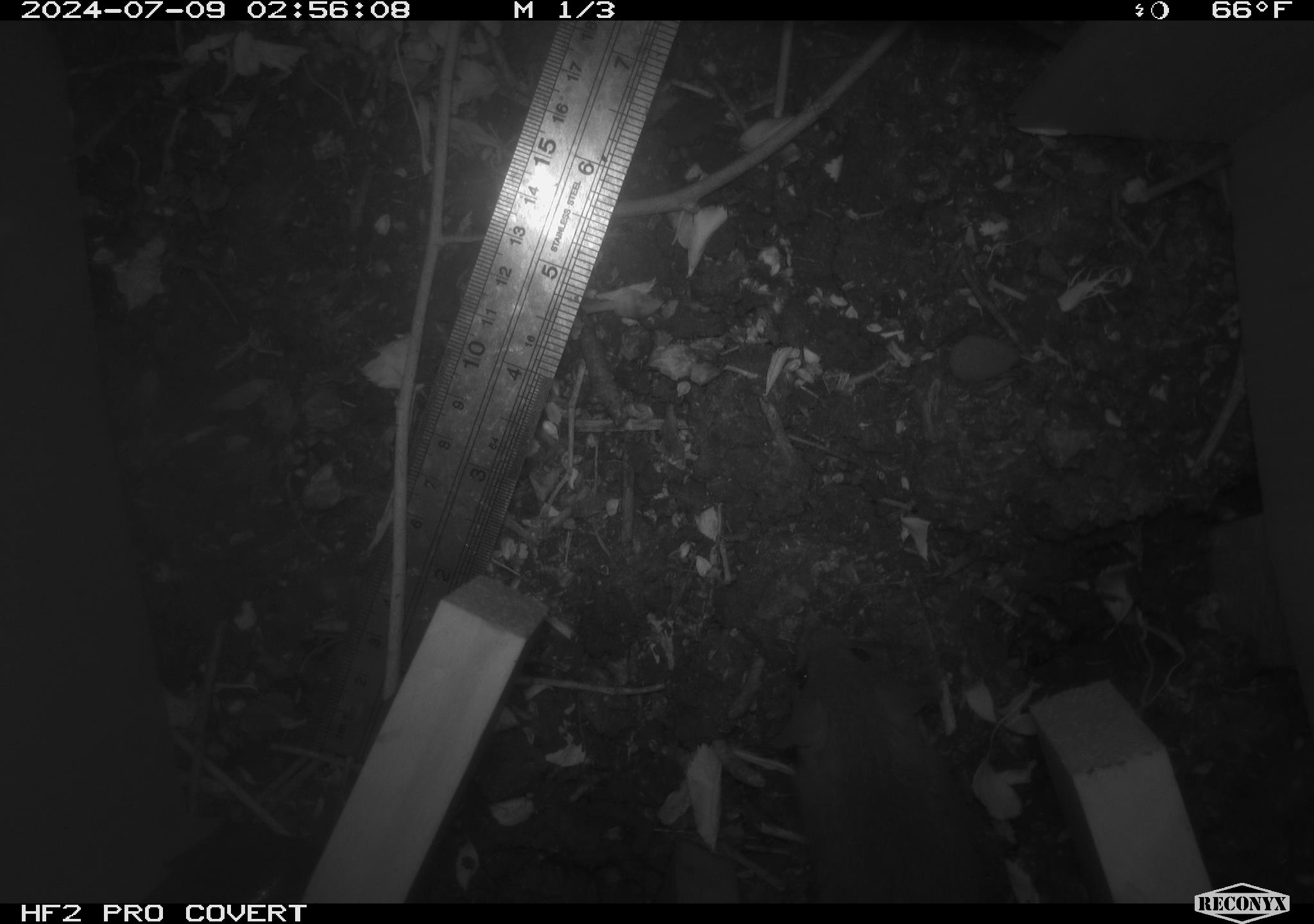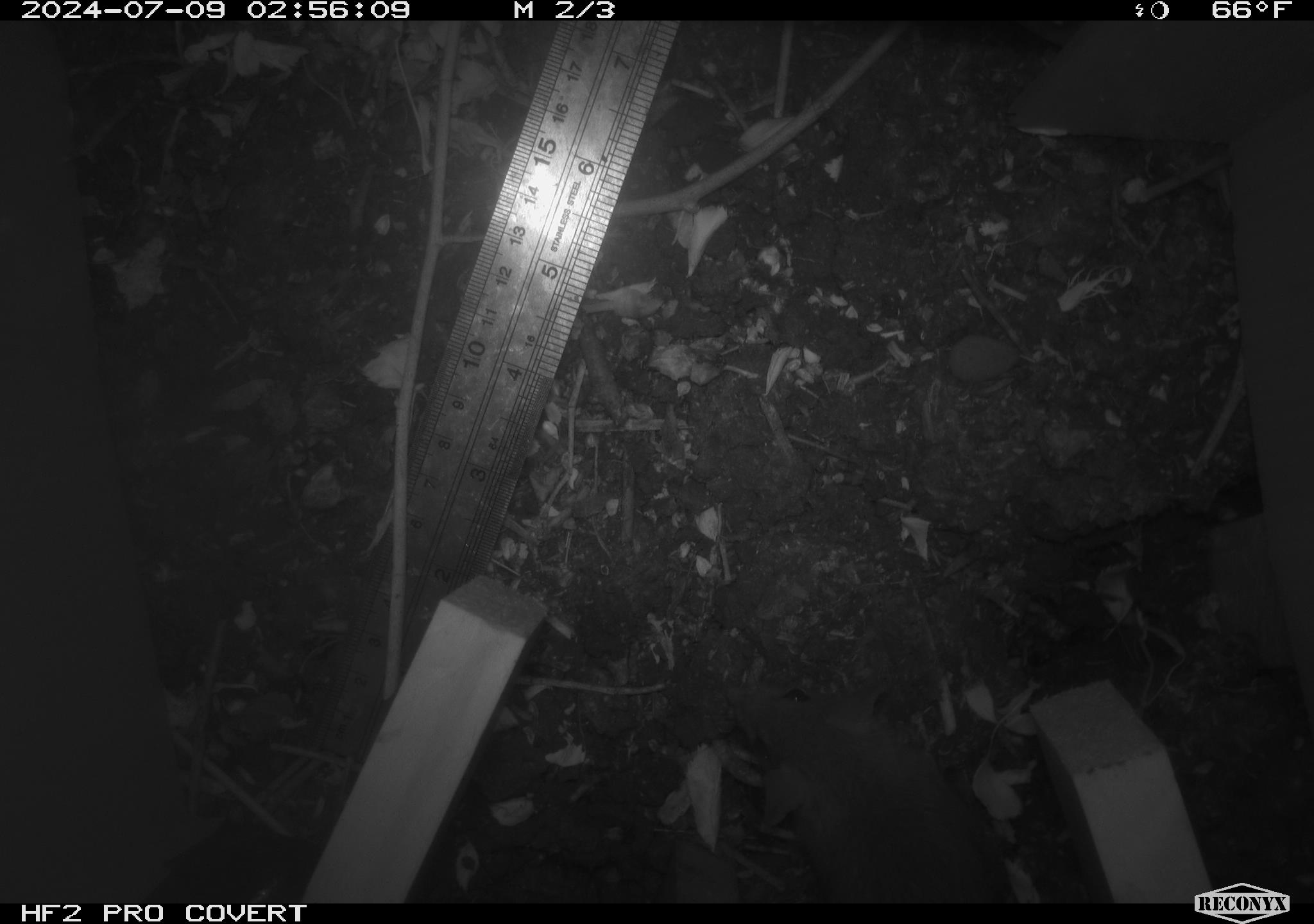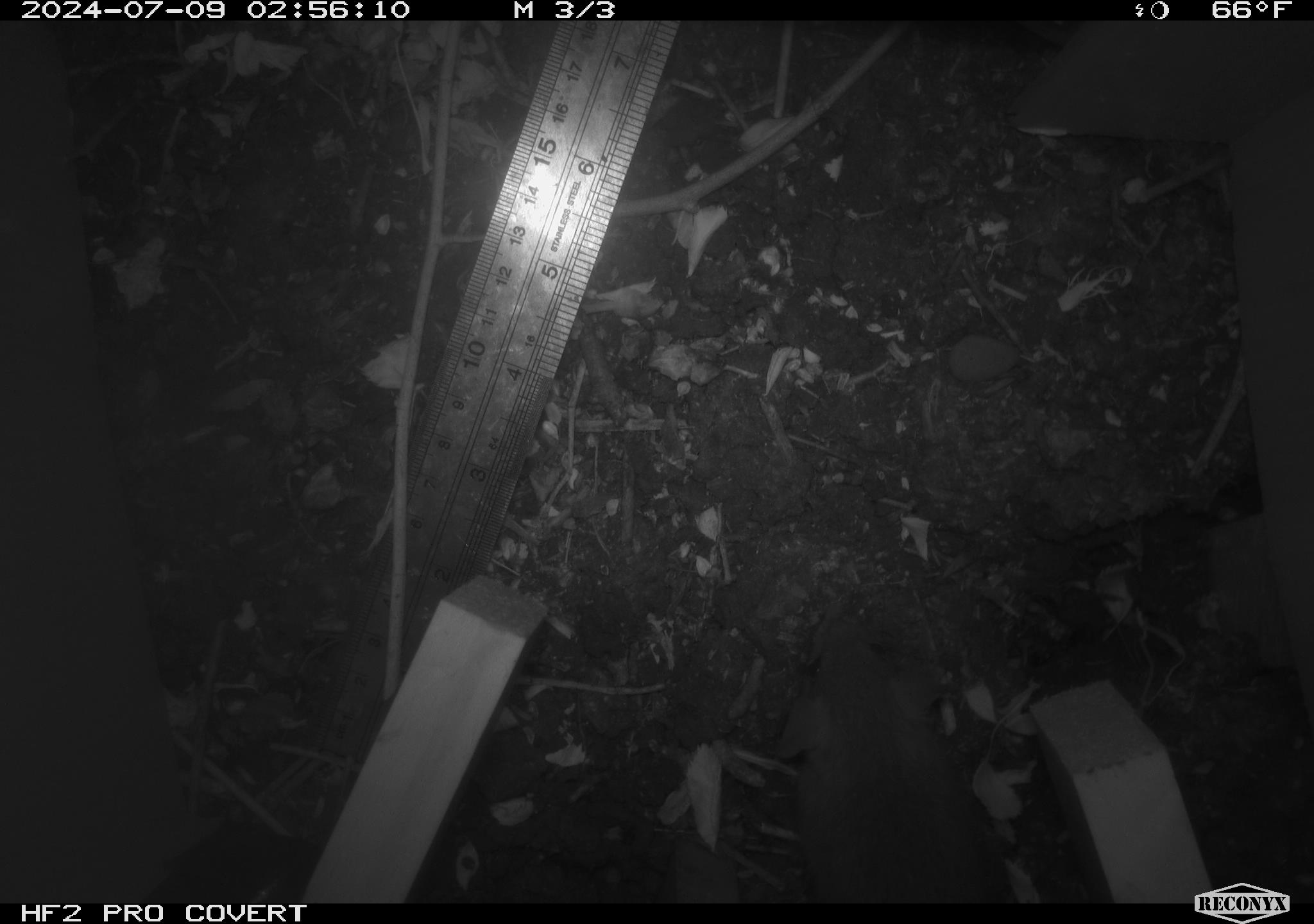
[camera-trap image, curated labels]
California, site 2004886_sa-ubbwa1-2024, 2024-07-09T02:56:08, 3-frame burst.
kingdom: Animalia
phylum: Chordata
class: Mammalia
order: Rodentia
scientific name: Rodentia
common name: mouse species